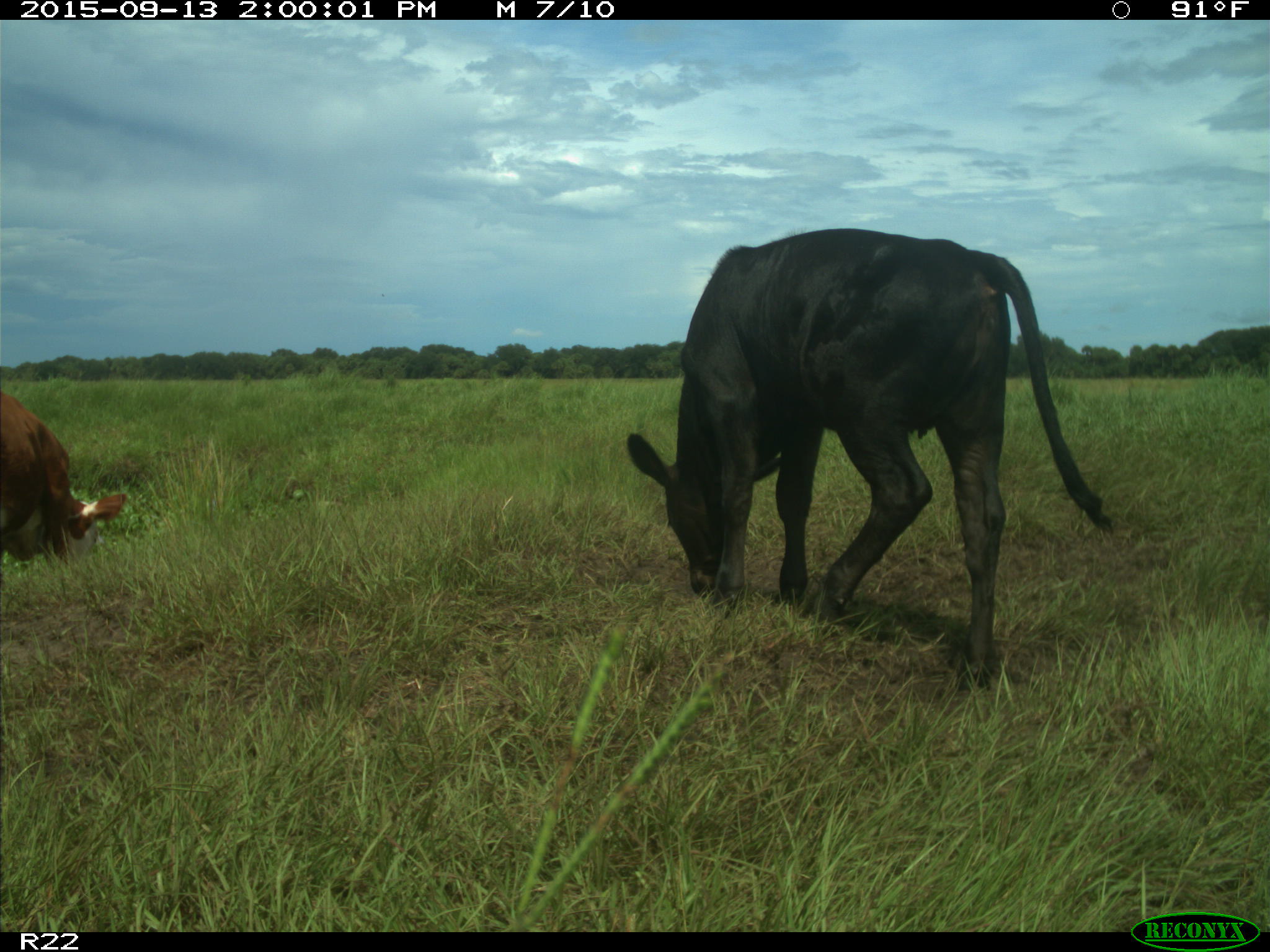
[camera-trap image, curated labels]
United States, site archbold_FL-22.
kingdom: Animalia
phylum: Chordata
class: Mammalia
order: Artiodactyla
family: Bovidae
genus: Bos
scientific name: Bos taurus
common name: domestic cow